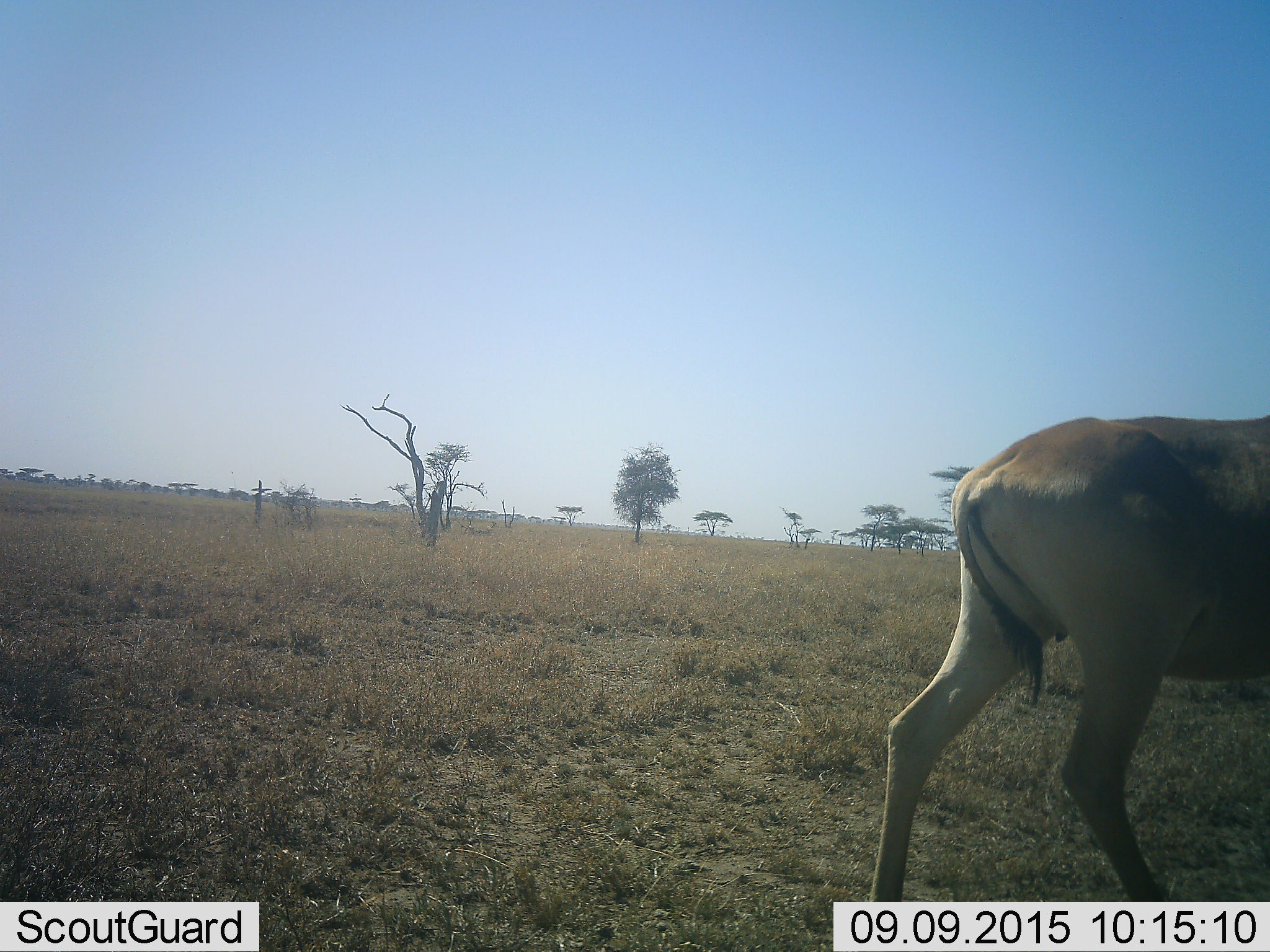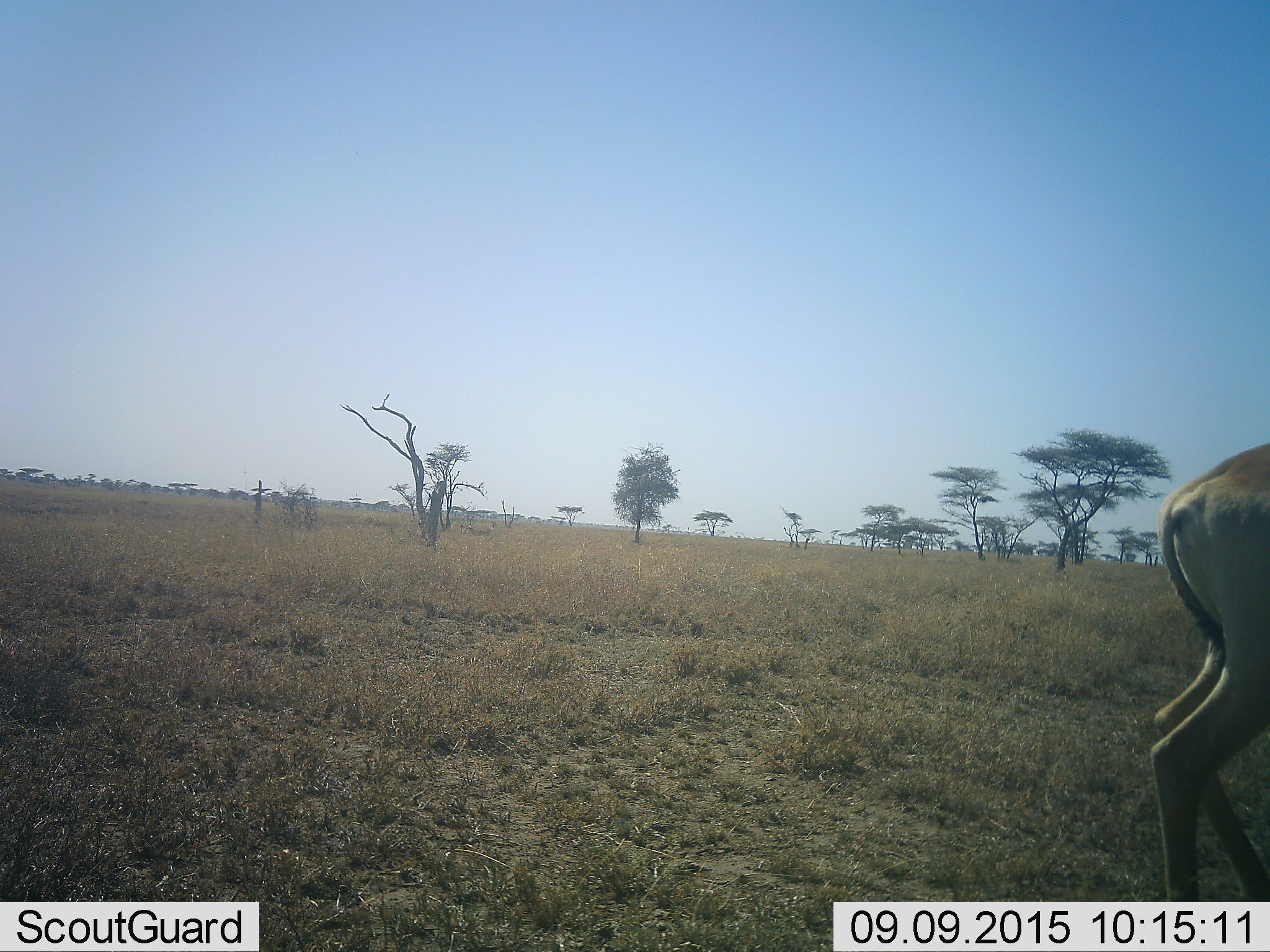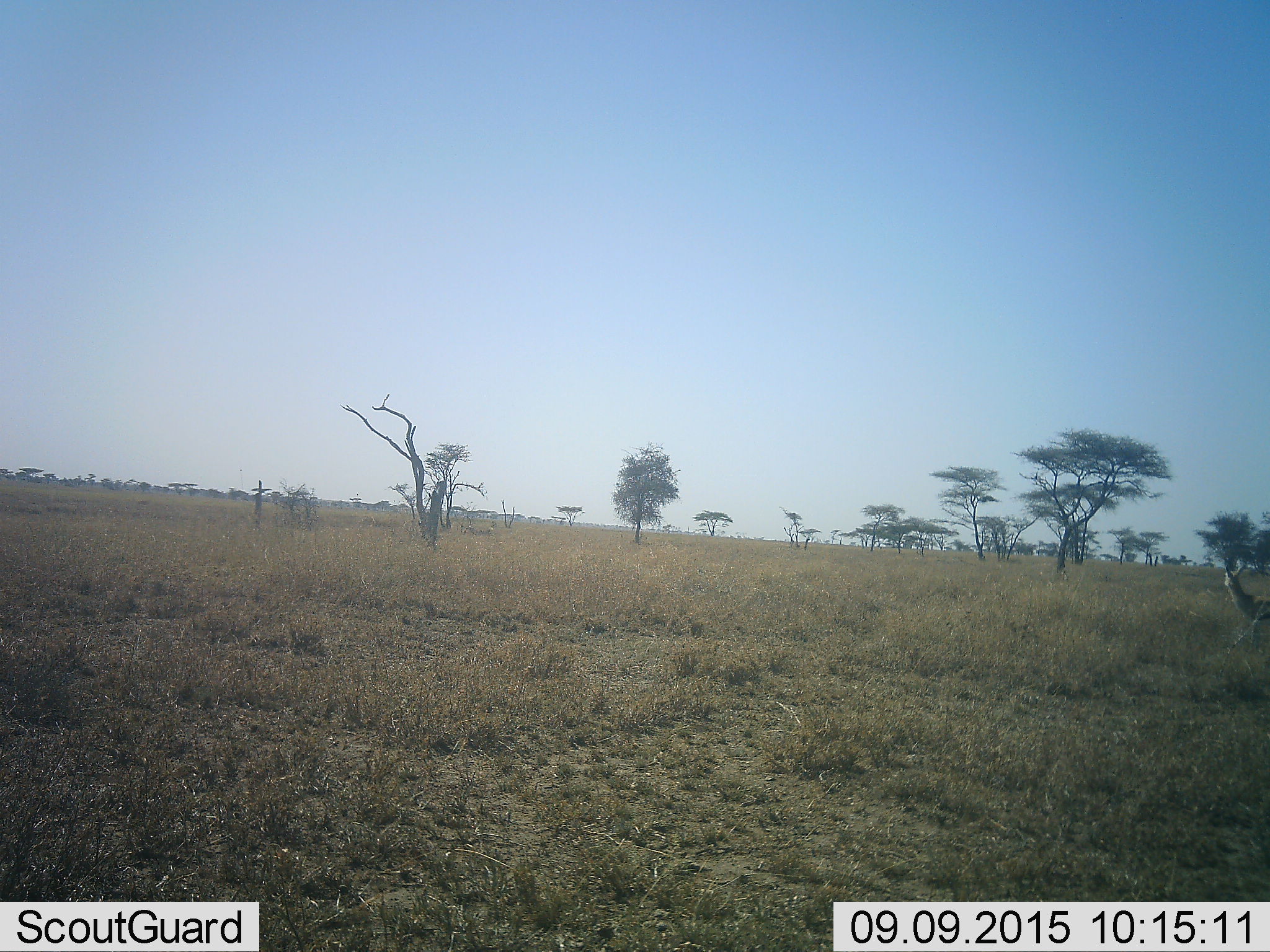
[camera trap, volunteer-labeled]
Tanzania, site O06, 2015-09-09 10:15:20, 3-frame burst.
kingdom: Animalia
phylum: Chordata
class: Mammalia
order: Artiodactyla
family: Bovidae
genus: Nanger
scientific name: Nanger granti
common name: grant's gazelle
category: gazellegrants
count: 1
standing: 0%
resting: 0%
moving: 100%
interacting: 0%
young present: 0%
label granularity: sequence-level